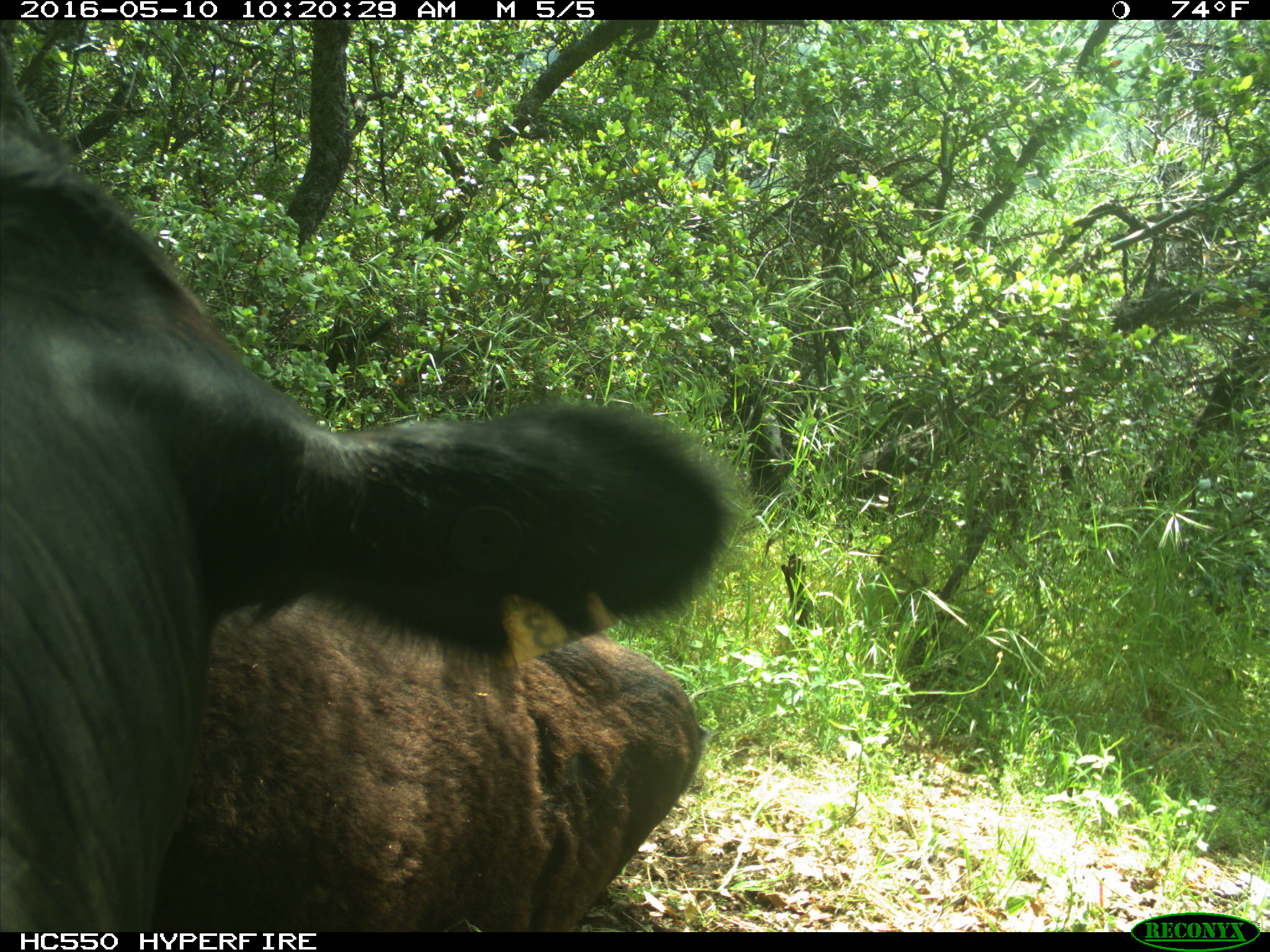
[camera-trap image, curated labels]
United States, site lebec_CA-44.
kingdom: Animalia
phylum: Chordata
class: Mammalia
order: Artiodactyla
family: Bovidae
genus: Bos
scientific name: Bos taurus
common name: domestic cow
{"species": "Bos taurus (domestic cow)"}